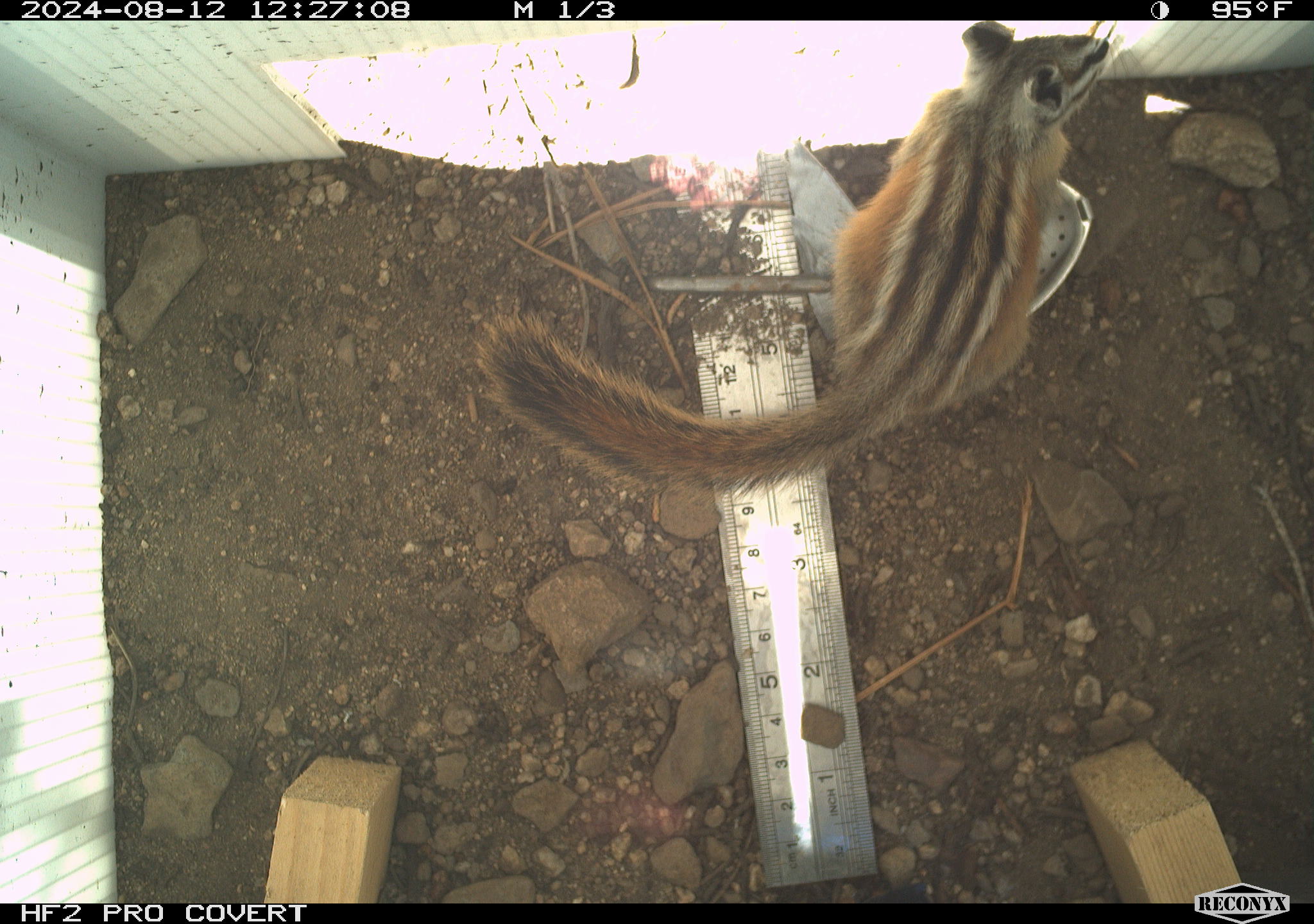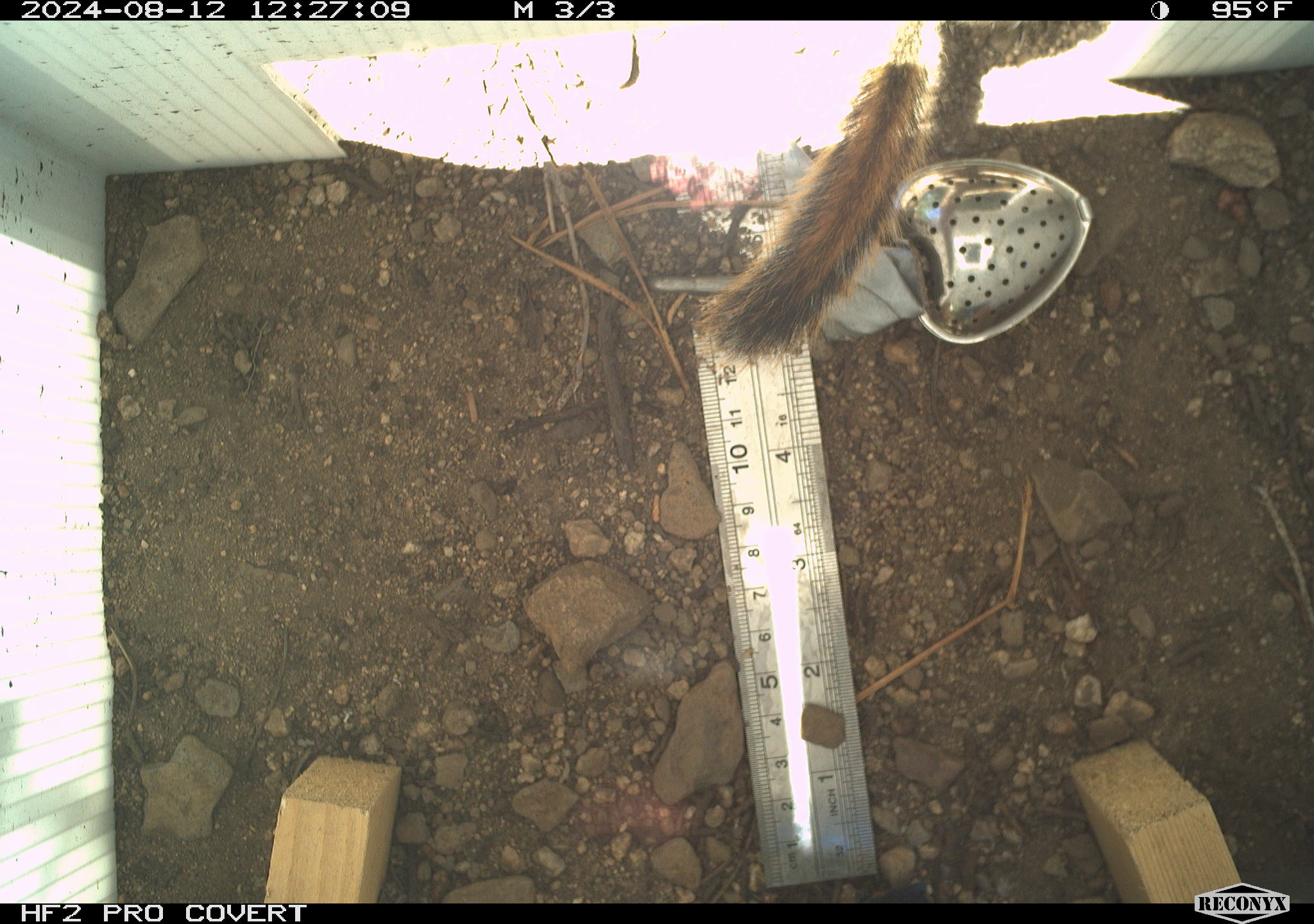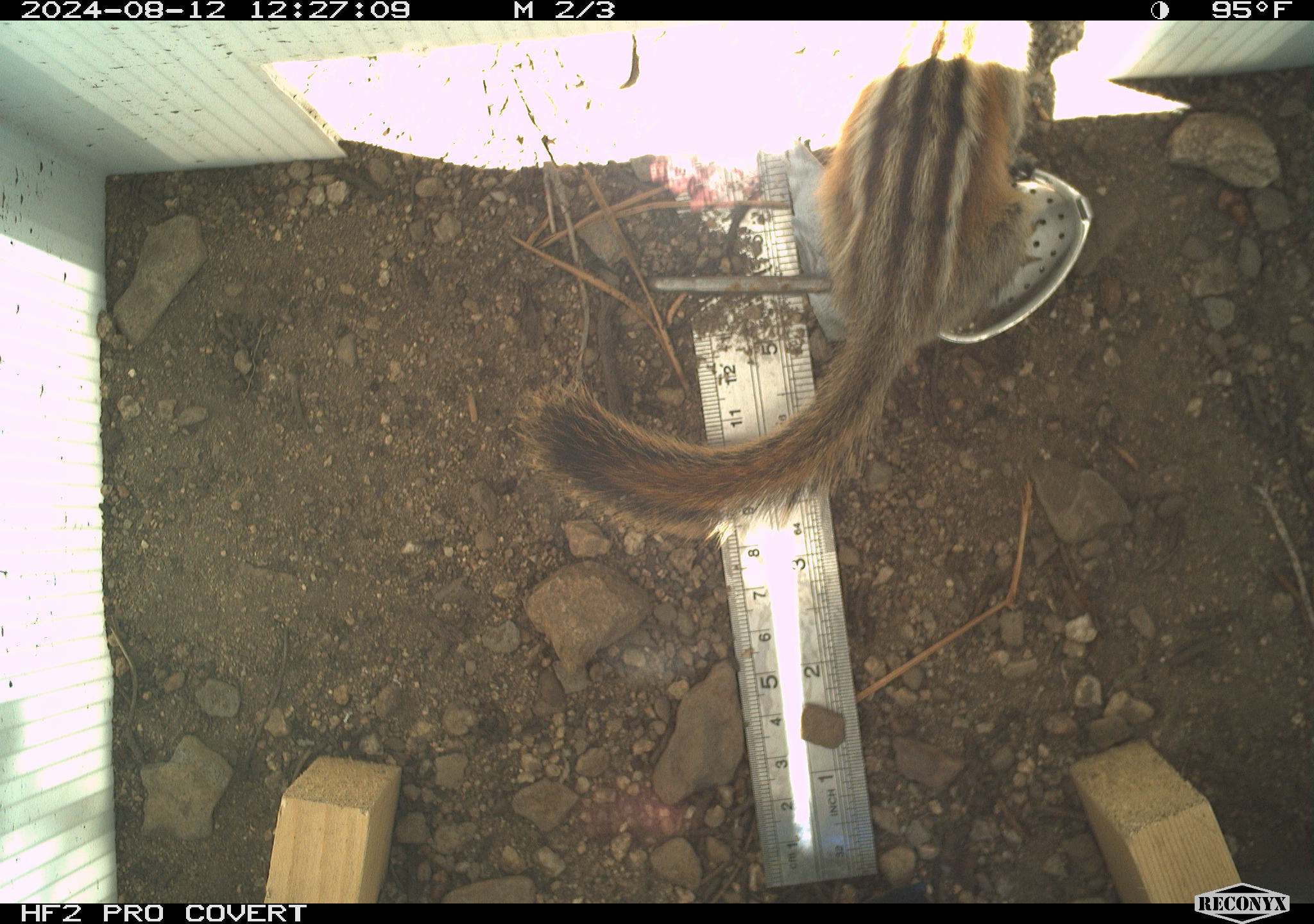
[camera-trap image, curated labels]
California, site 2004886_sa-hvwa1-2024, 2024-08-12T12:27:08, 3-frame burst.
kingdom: Animalia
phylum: Chordata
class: Mammalia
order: Rodentia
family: Sciuridae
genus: Neotamias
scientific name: Neotamias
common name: western chipmunks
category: neotamias species